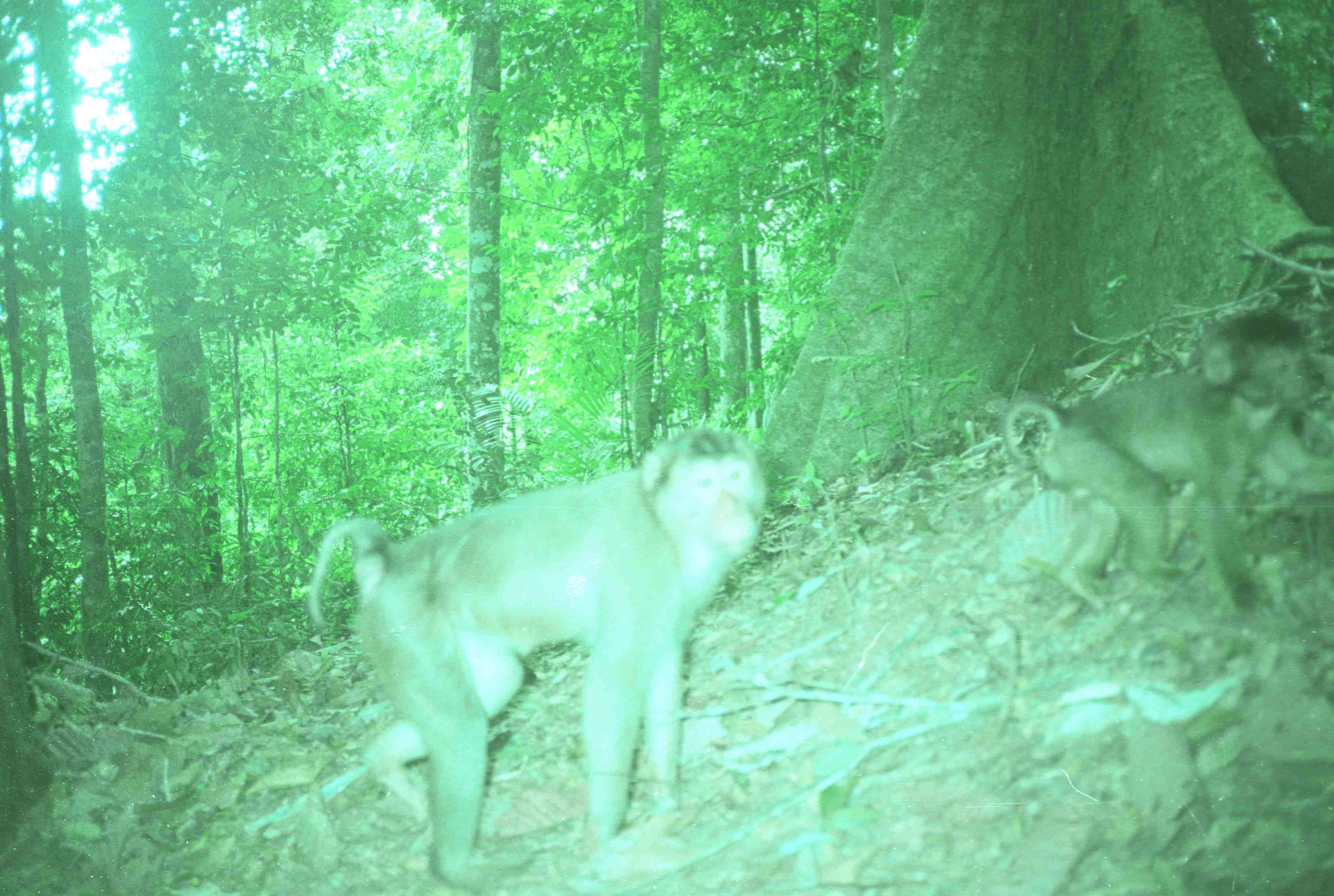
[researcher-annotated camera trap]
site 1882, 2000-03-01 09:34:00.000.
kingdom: Animalia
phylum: Chordata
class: Mammalia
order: Primates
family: Cercopithecidae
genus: Macaca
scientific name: Macaca nemestrina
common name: southern pig-tailed macaque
Macaca nemestrina (southern pig-tailed macaque), count 2.